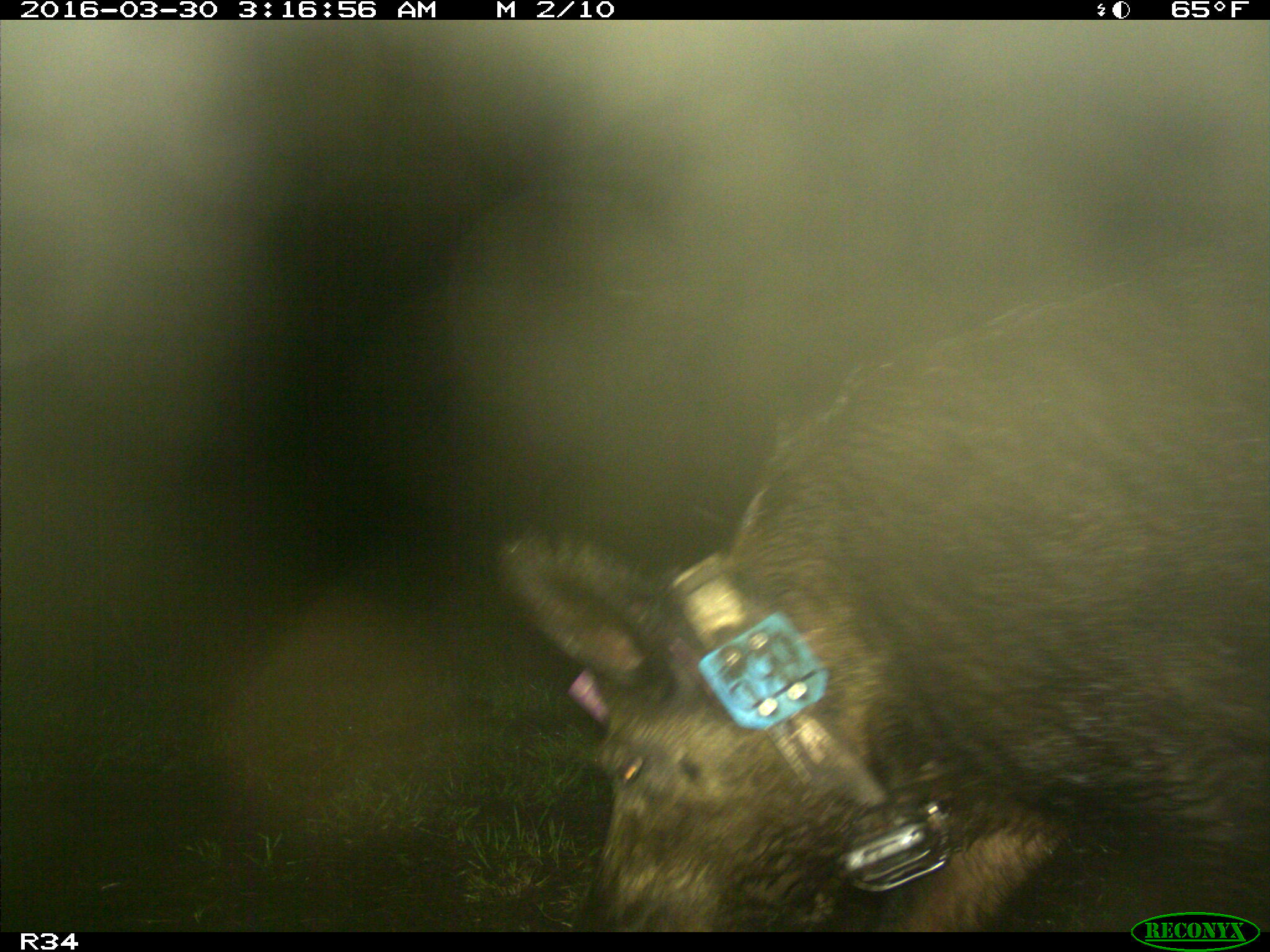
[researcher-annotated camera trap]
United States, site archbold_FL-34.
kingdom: Animalia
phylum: Chordata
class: Mammalia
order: Artiodactyla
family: Suidae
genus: Sus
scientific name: Sus scrofa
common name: wild boar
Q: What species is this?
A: Sus scrofa (wild boar).